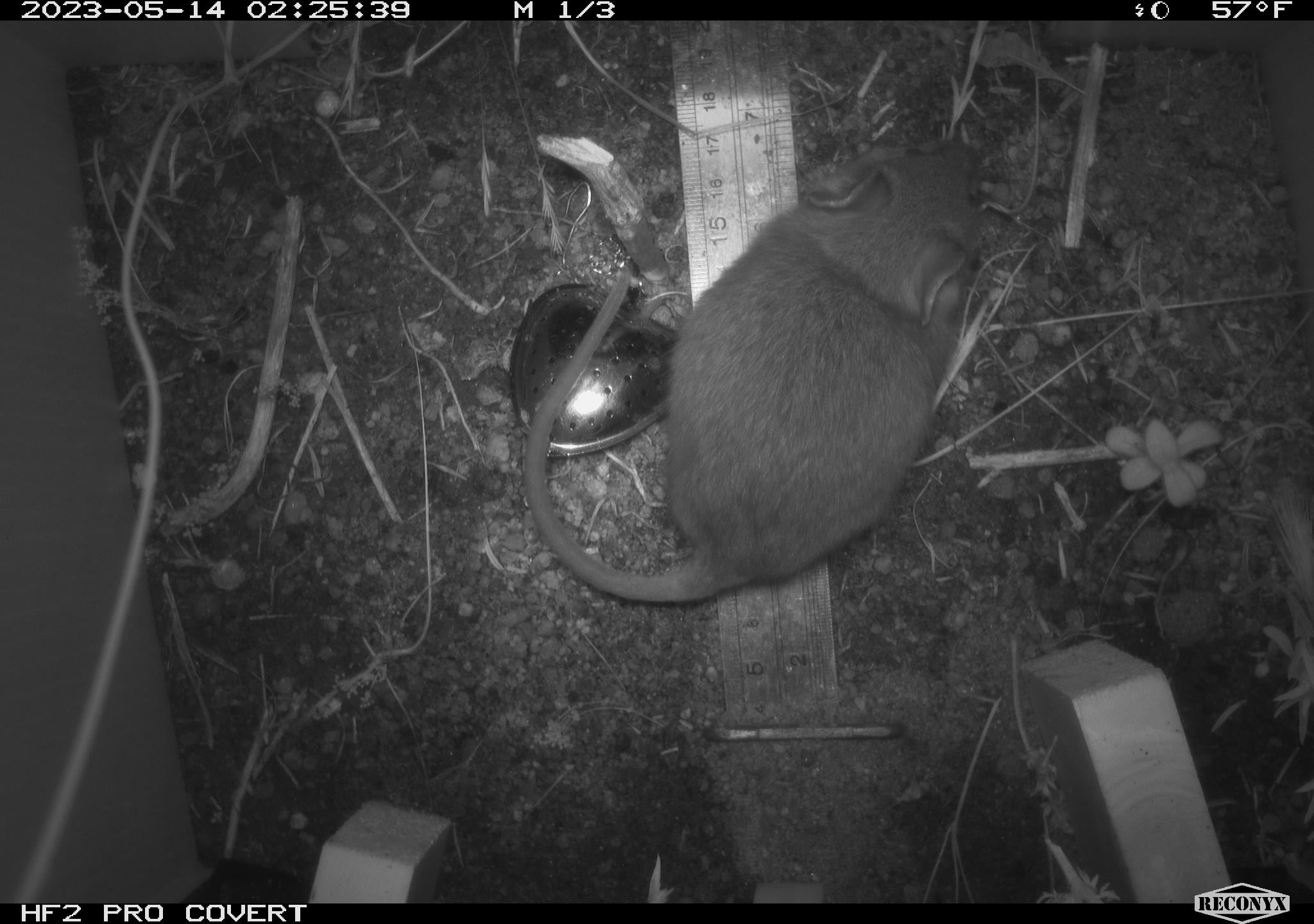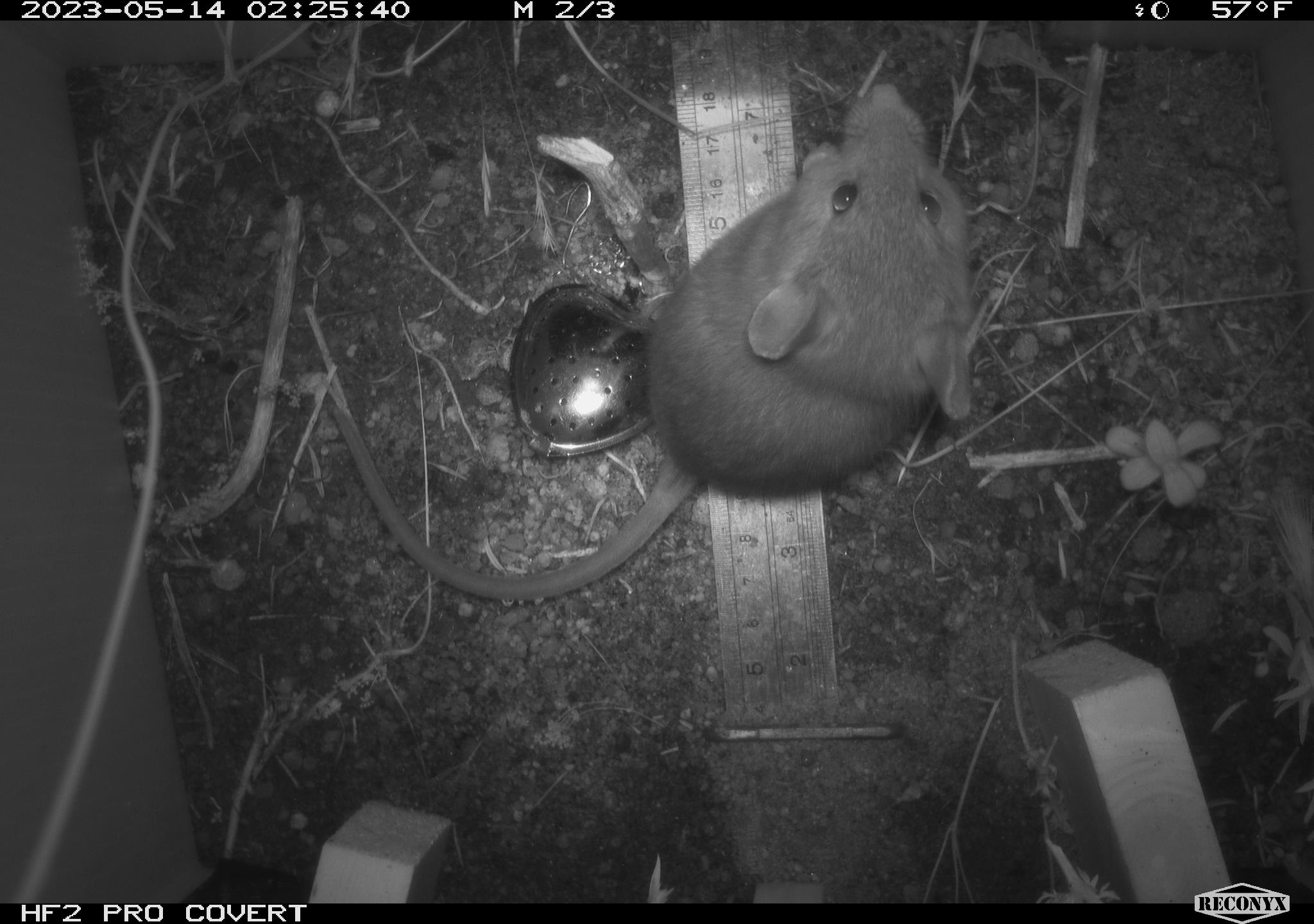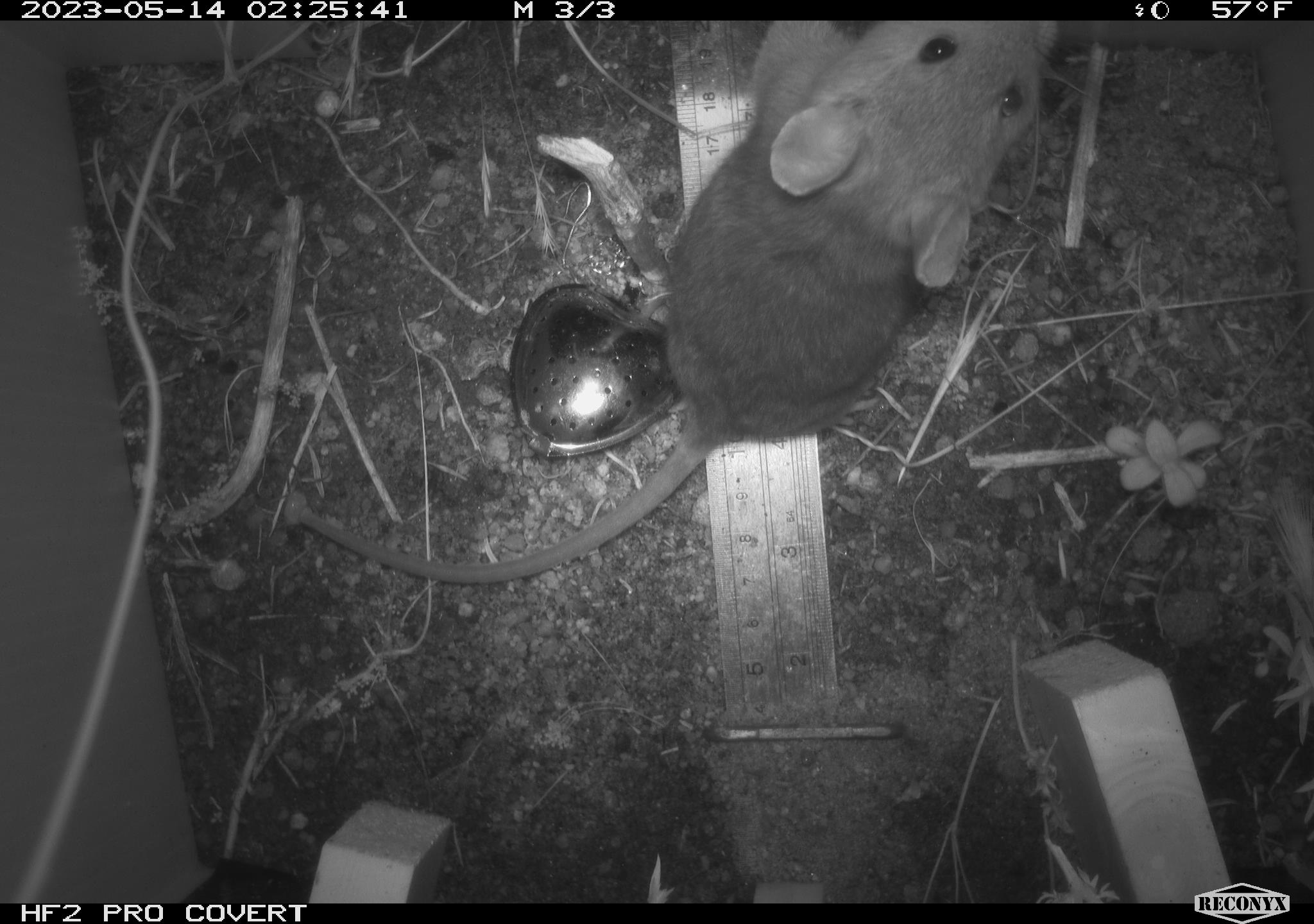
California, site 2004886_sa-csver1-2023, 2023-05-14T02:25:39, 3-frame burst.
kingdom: Animalia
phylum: Chordata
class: Mammalia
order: Rodentia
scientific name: Rodentia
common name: mouse species